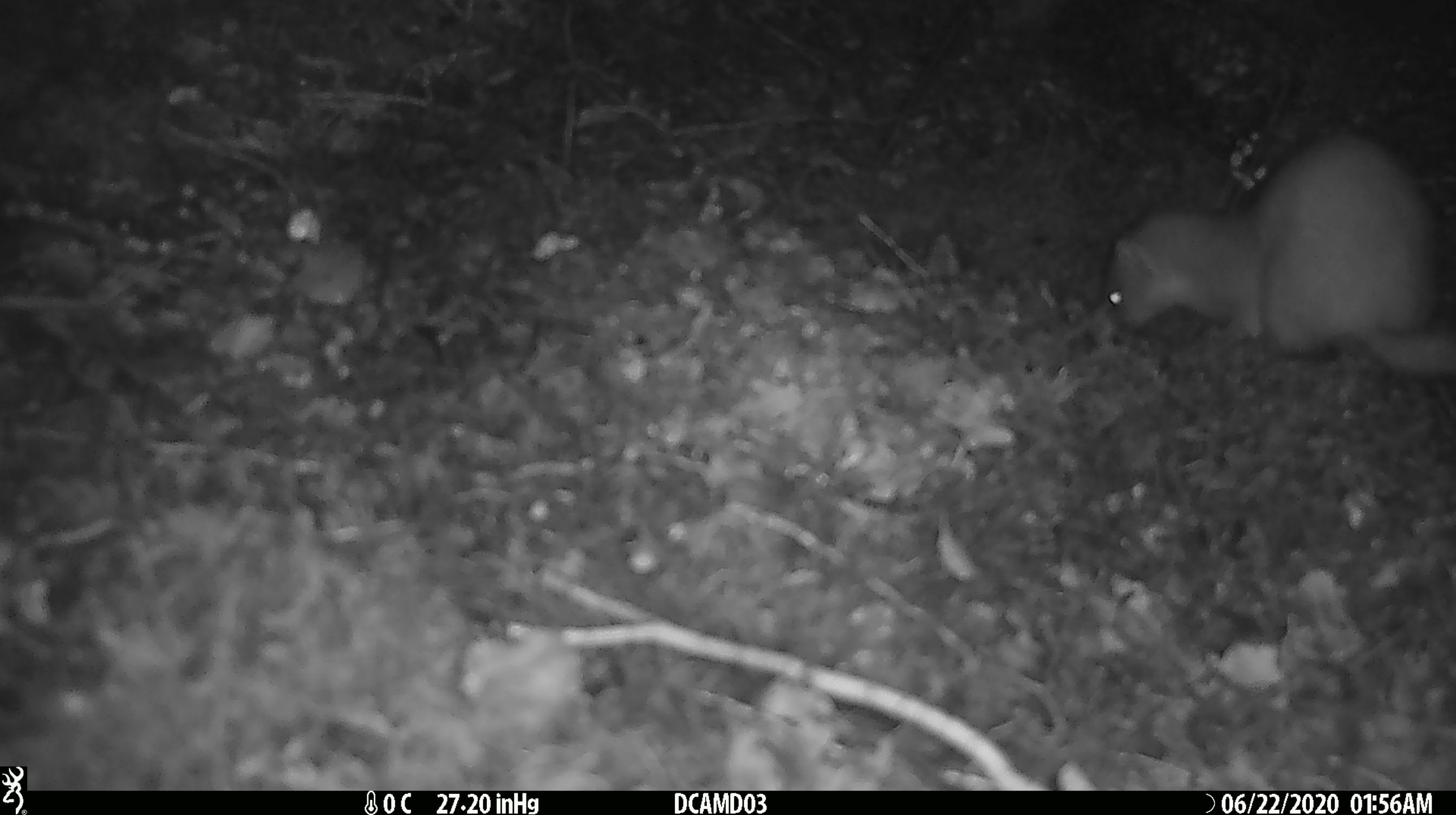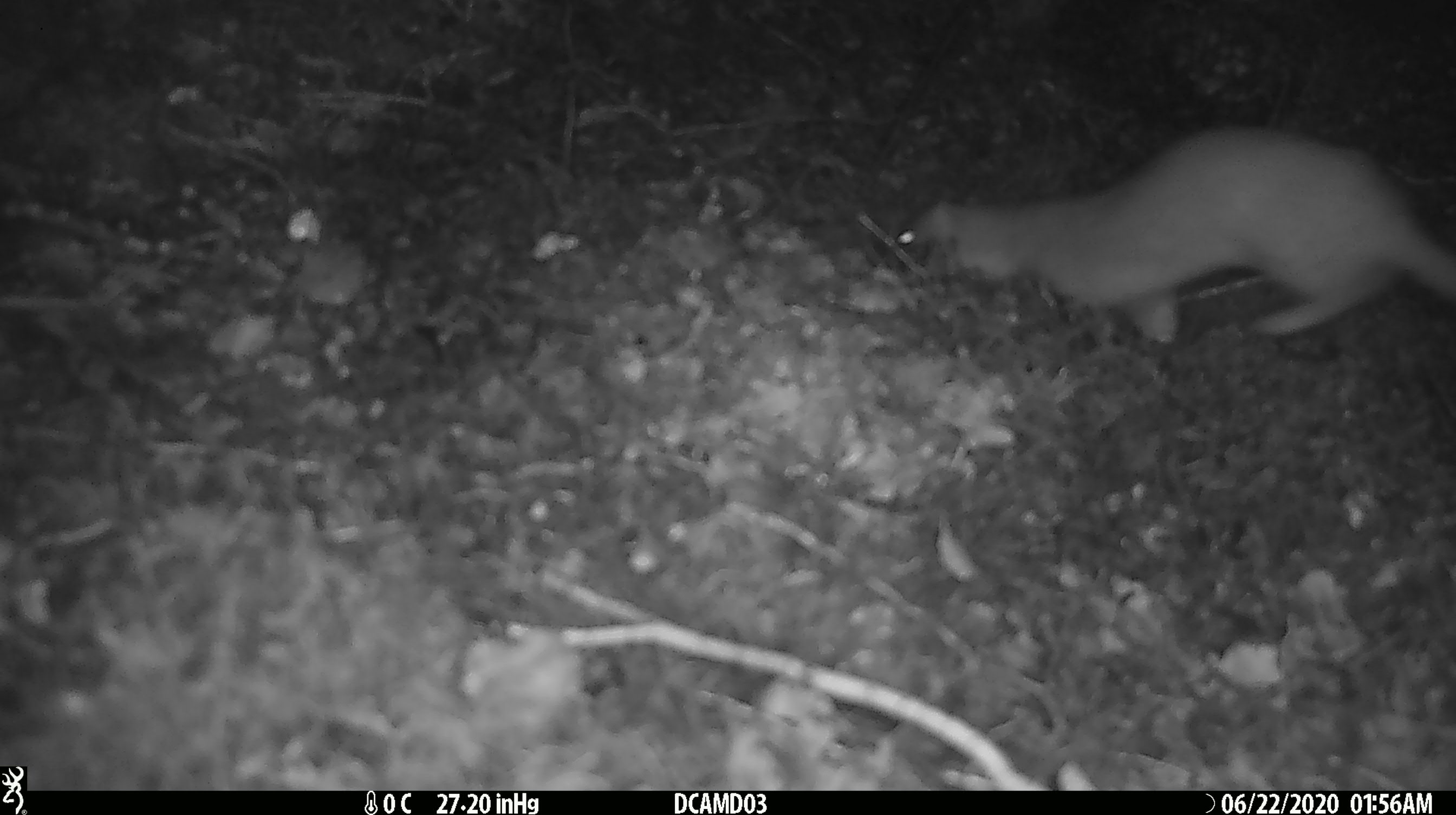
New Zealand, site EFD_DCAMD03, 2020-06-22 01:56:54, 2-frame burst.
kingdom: Animalia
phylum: Chordata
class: Mammalia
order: Carnivora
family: Mustelidae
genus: Mustela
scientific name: Mustela erminea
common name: stoat